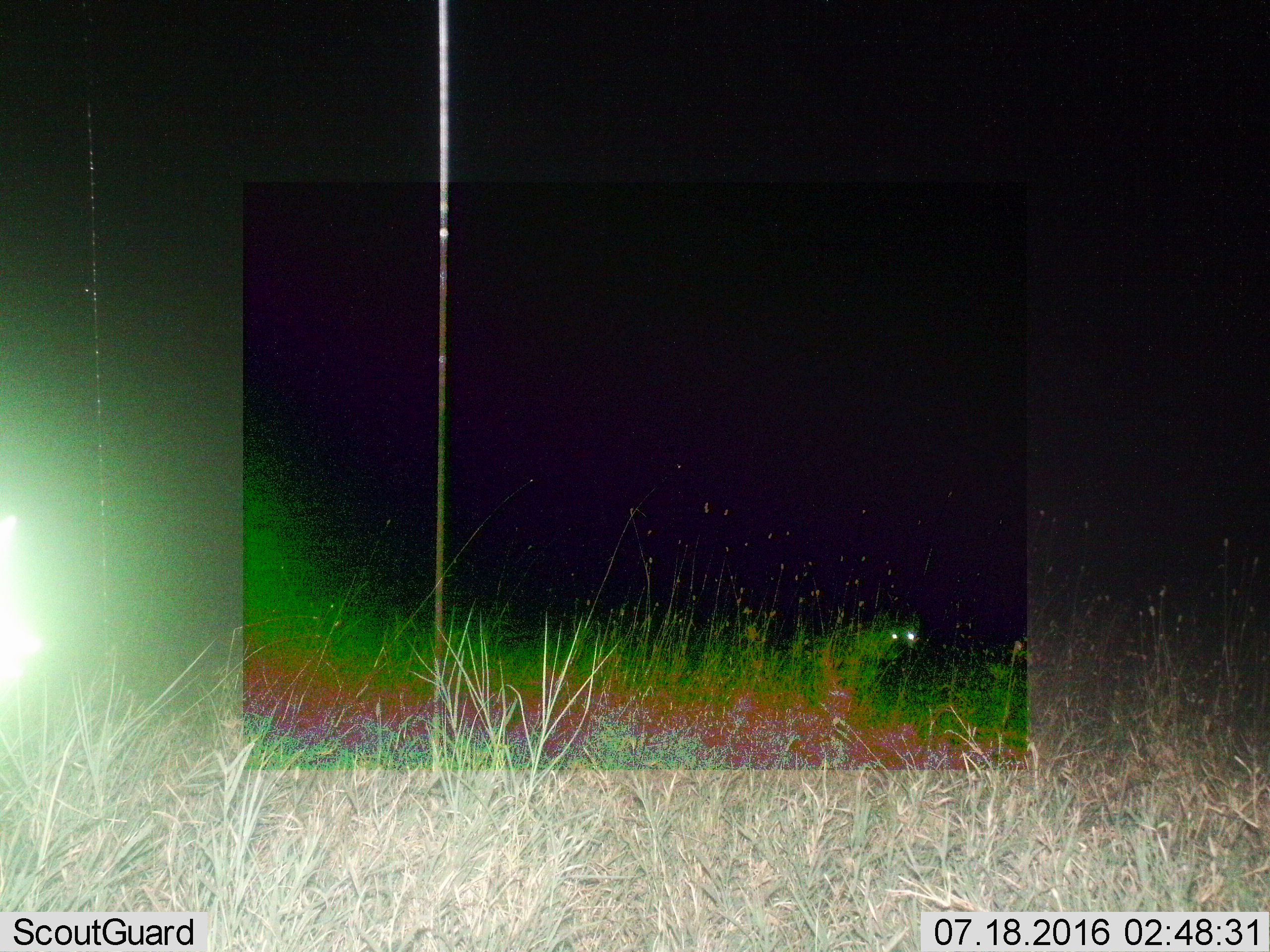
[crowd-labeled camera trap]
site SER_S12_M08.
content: unidentified animal